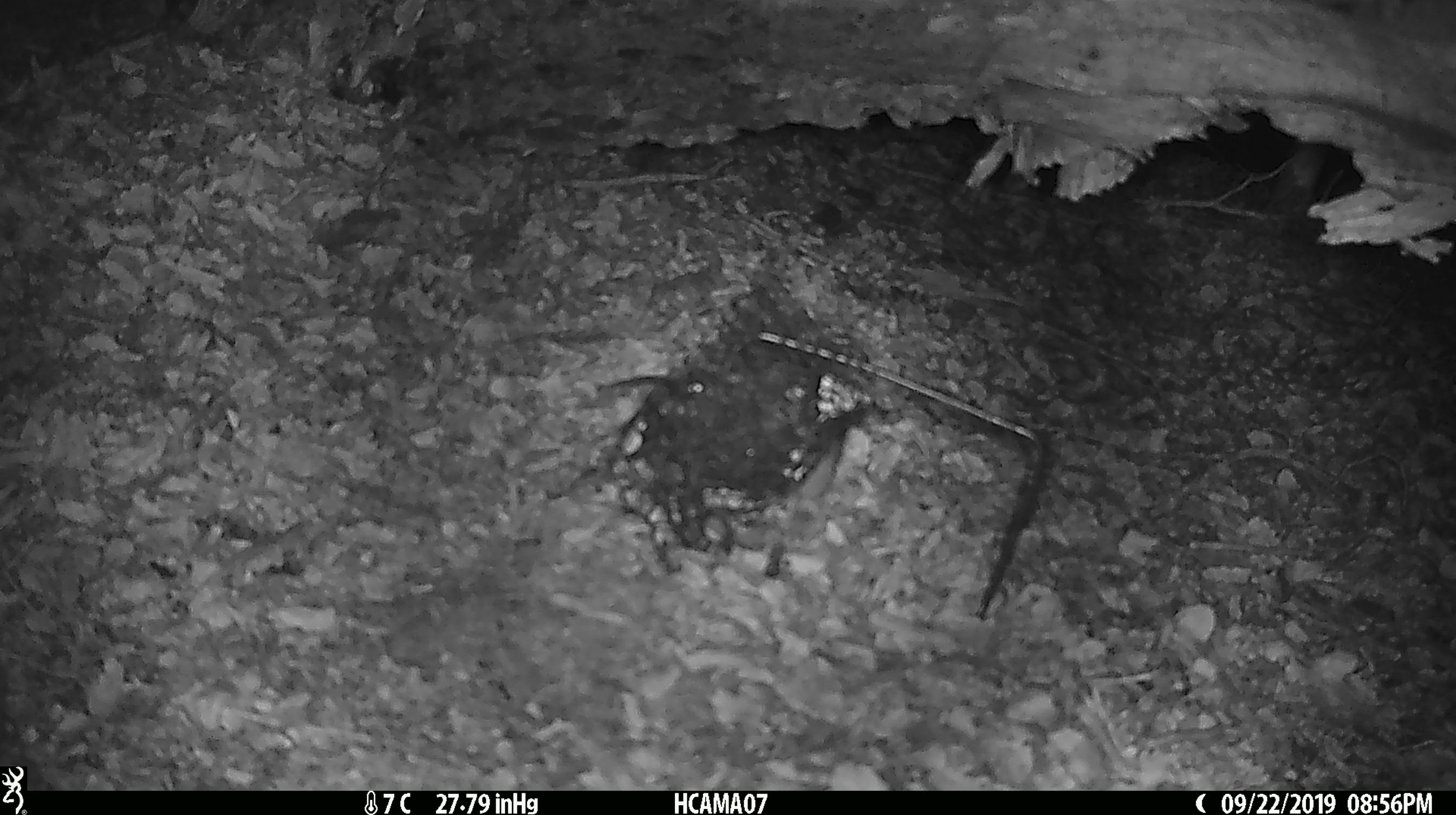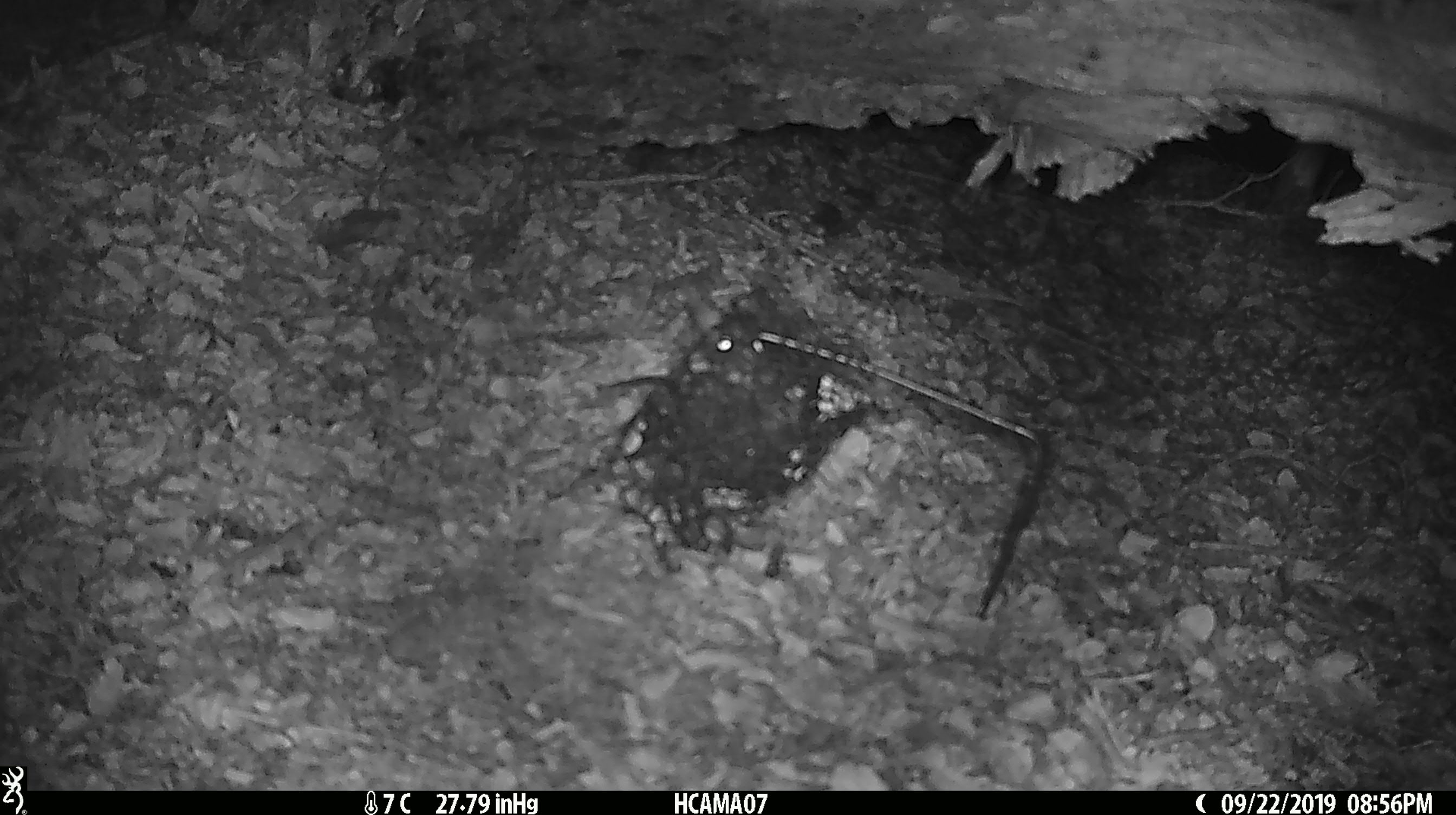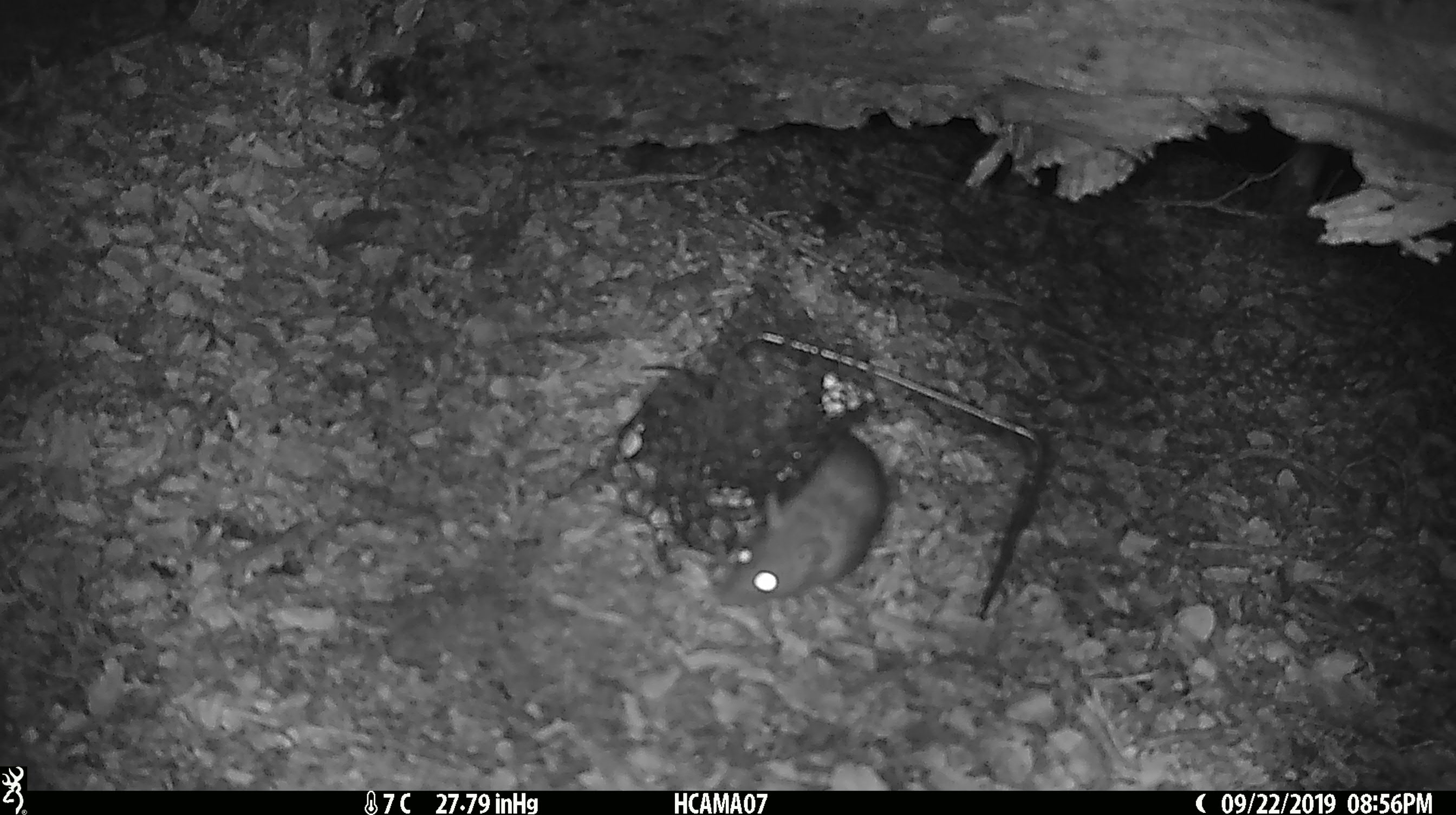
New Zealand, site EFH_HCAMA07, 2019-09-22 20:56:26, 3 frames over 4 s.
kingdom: Animalia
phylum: Chordata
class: Mammalia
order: Rodentia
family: Muridae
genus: Rattus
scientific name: Rattus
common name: rat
Rat (Rattus).